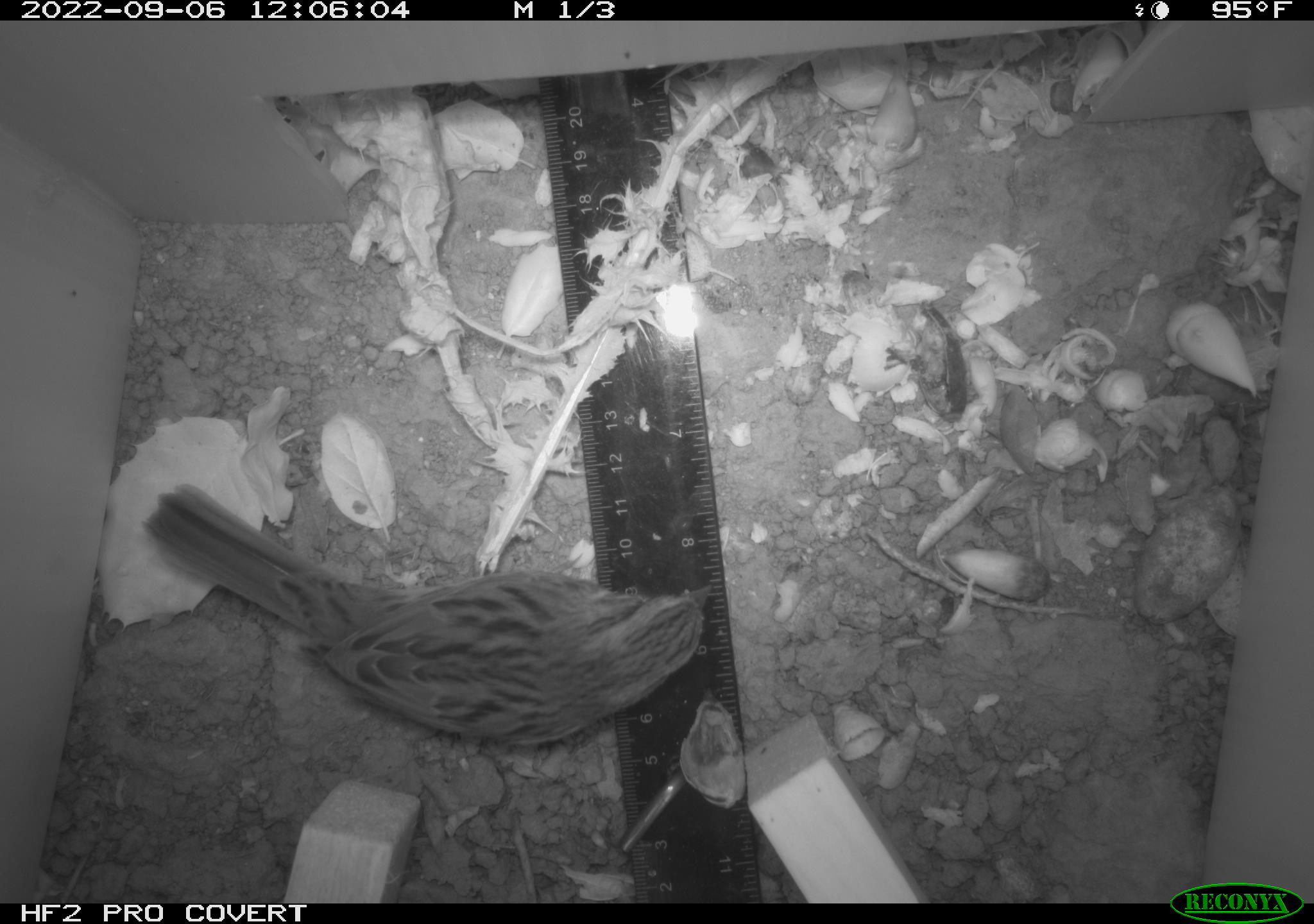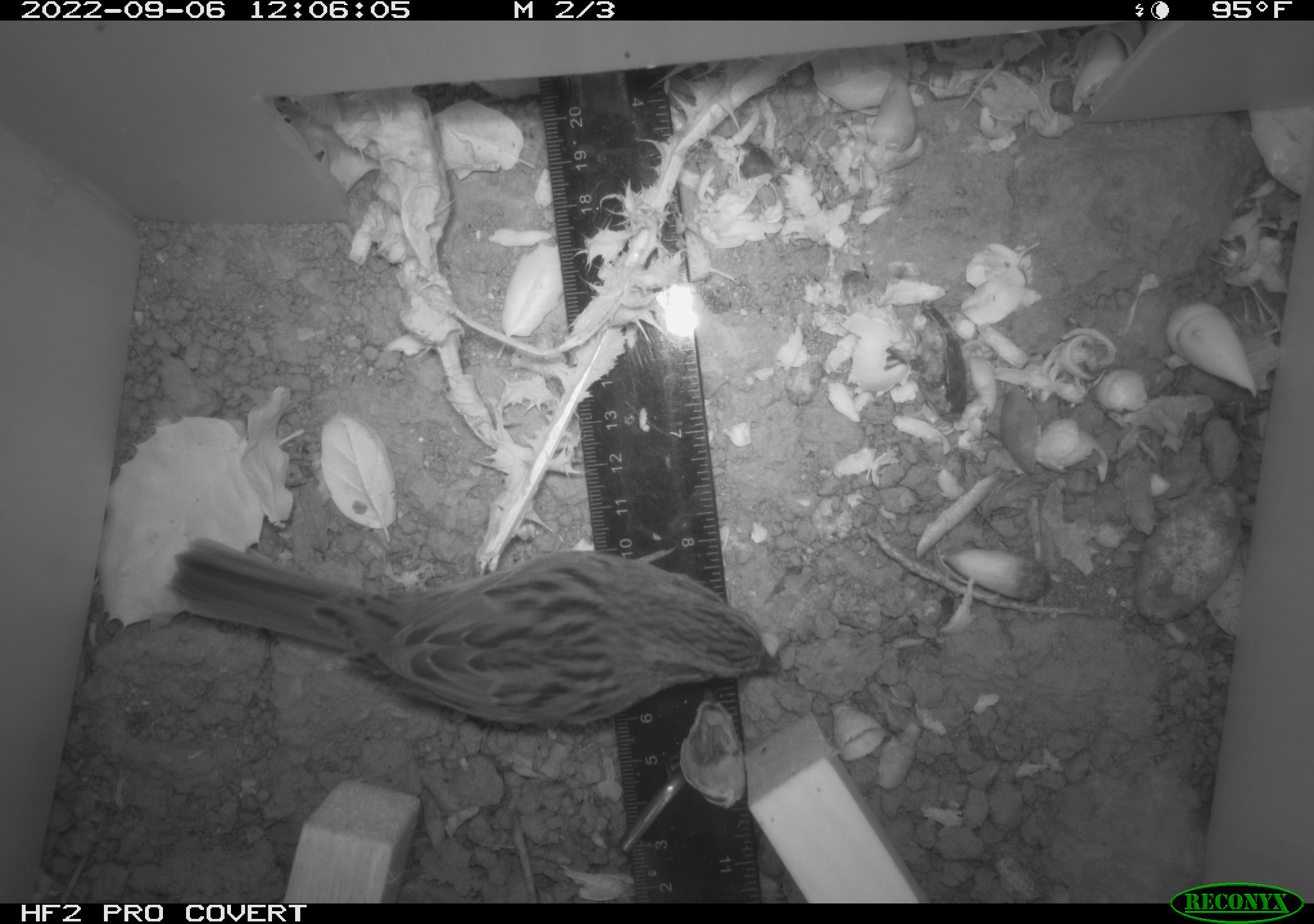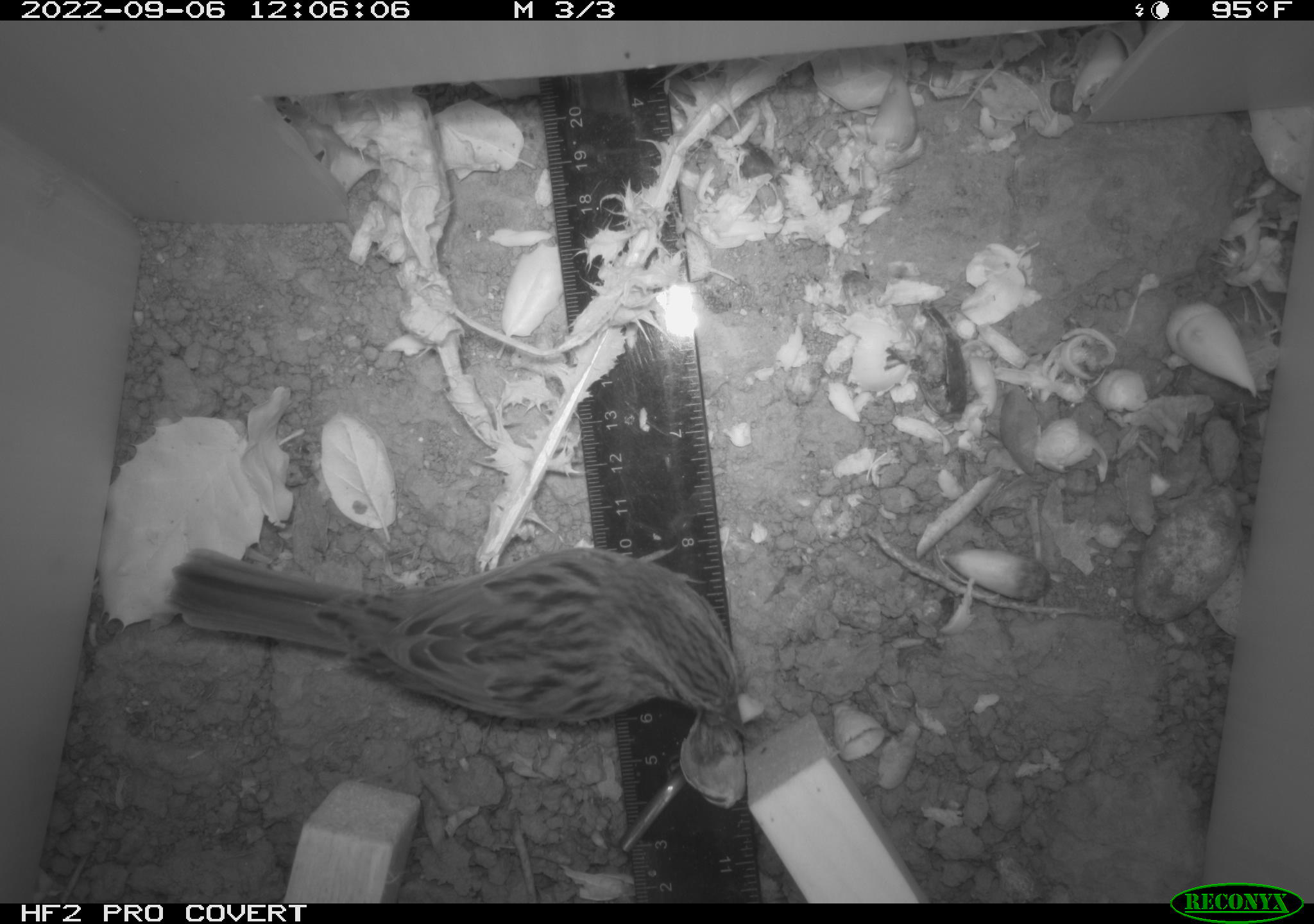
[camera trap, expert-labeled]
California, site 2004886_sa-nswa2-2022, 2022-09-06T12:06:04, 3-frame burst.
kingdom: Animalia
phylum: Chordata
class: Aves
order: Passeriformes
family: Passerellidae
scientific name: Passerellidae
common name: new world sparrows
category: passerellidae family